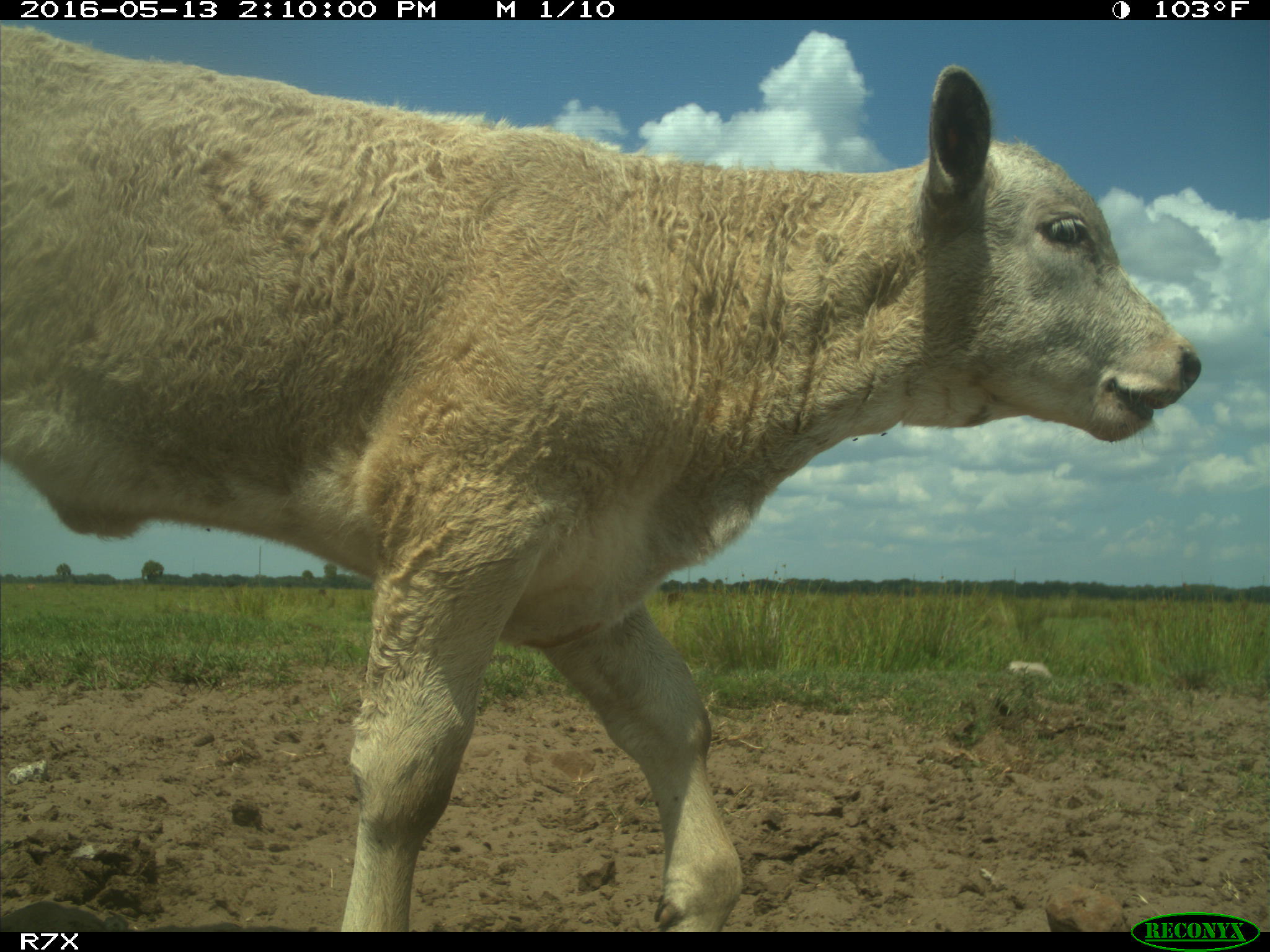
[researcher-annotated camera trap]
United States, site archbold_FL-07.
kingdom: Animalia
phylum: Chordata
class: Mammalia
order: Artiodactyla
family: Bovidae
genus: Bos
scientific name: Bos taurus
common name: domestic cow